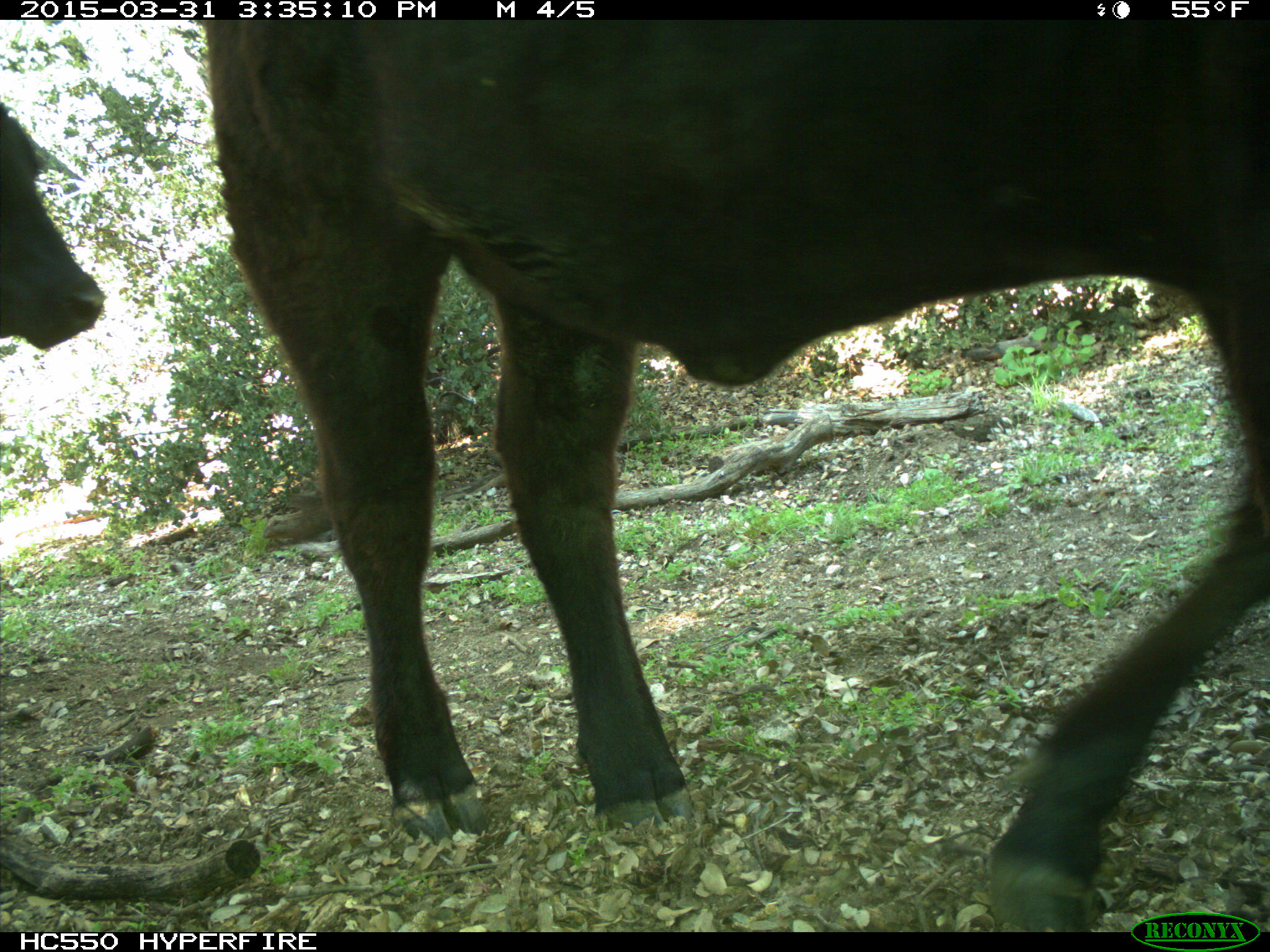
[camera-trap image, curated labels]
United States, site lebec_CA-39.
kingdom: Animalia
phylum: Chordata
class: Mammalia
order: Artiodactyla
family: Bovidae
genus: Bos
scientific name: Bos taurus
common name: domestic cow